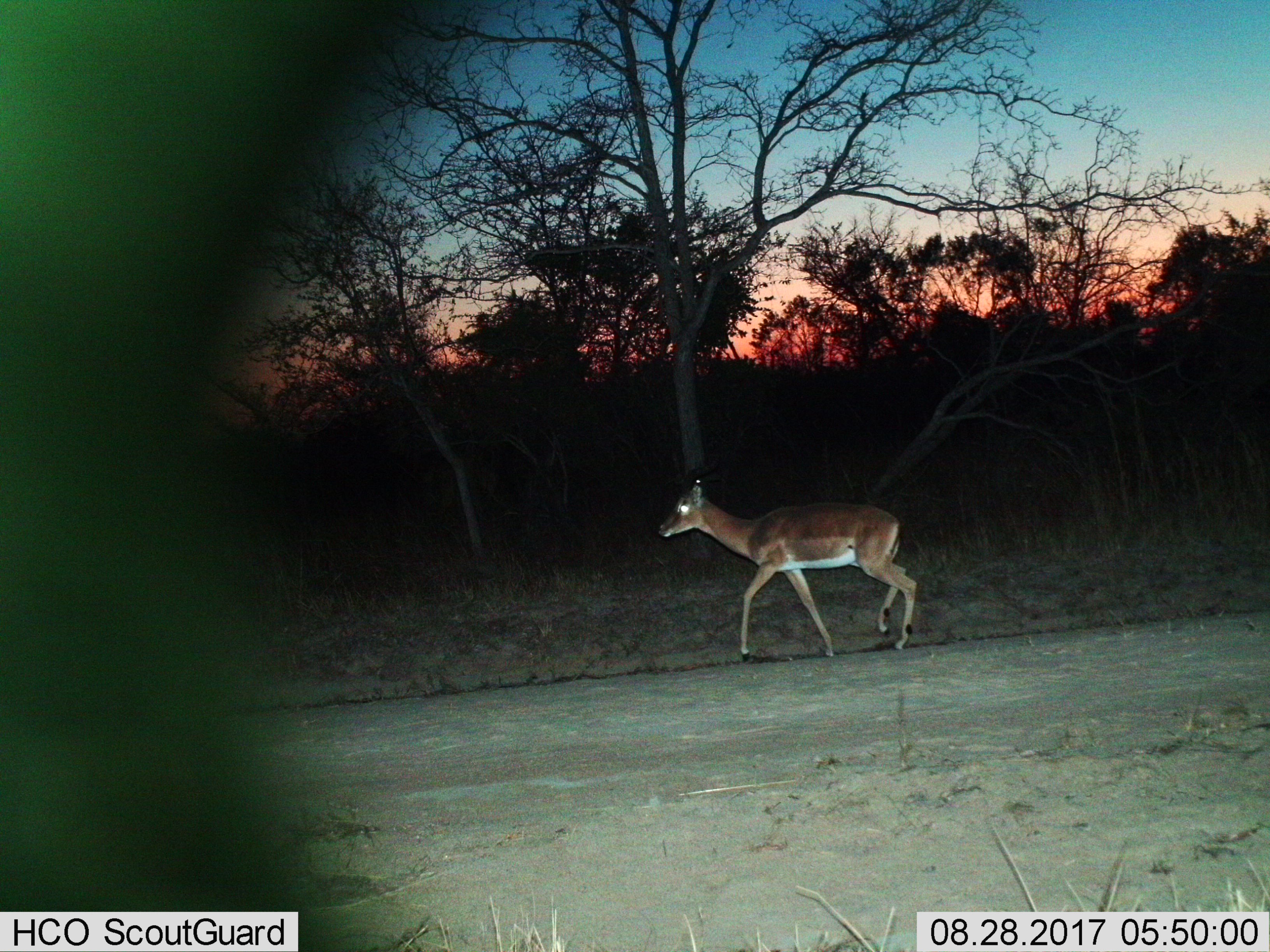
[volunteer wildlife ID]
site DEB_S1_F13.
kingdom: Animalia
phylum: Chordata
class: Mammalia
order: Artiodactyla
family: Bovidae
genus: Aepyceros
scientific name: Aepyceros melampus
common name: impala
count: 1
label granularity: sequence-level